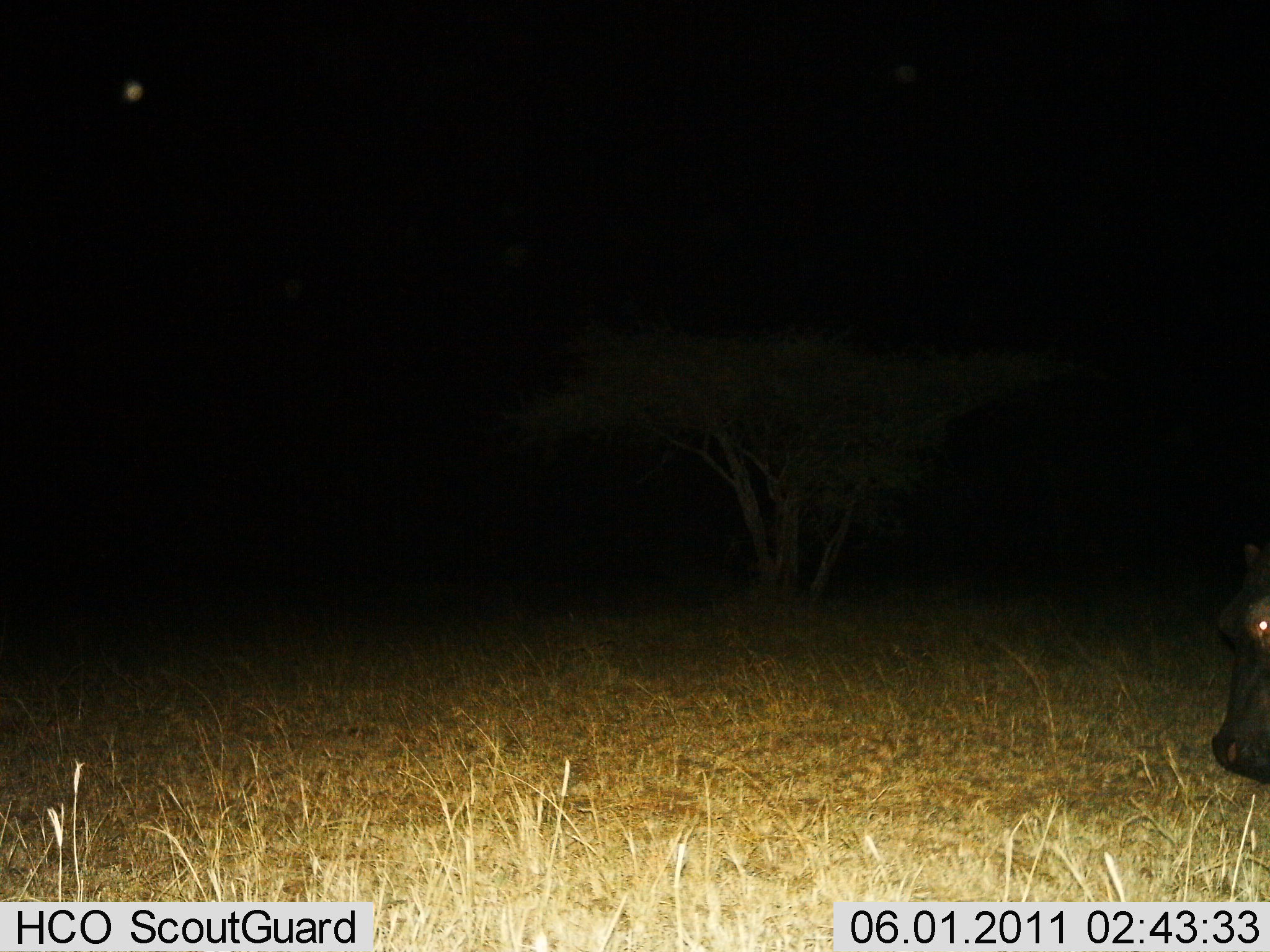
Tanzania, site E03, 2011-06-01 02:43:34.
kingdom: Animalia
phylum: Chordata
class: Mammalia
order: Artiodactyla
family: Hippopotamidae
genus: Hippopotamus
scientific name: Hippopotamus amphibius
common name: hippopotamus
Hippopotamus (Hippopotamus amphibius), count 1. Behavior (volunteer vote fractions): standing 50%, resting 0%, moving 40%, interacting 0%. Young present (vote fraction): 0%. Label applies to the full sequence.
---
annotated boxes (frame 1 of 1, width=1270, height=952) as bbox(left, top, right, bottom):
animal: bbox(1210, 543, 1270, 784)